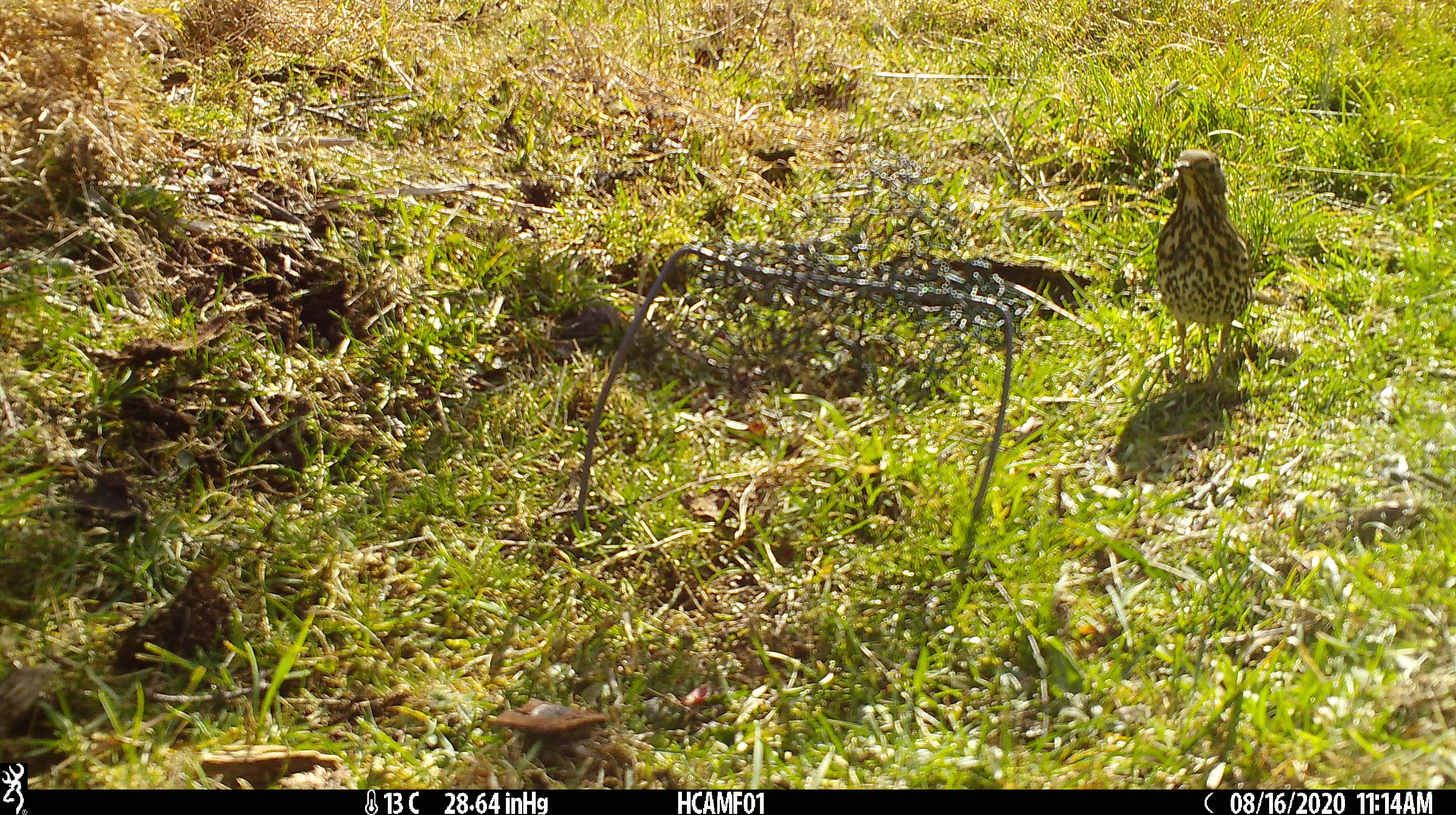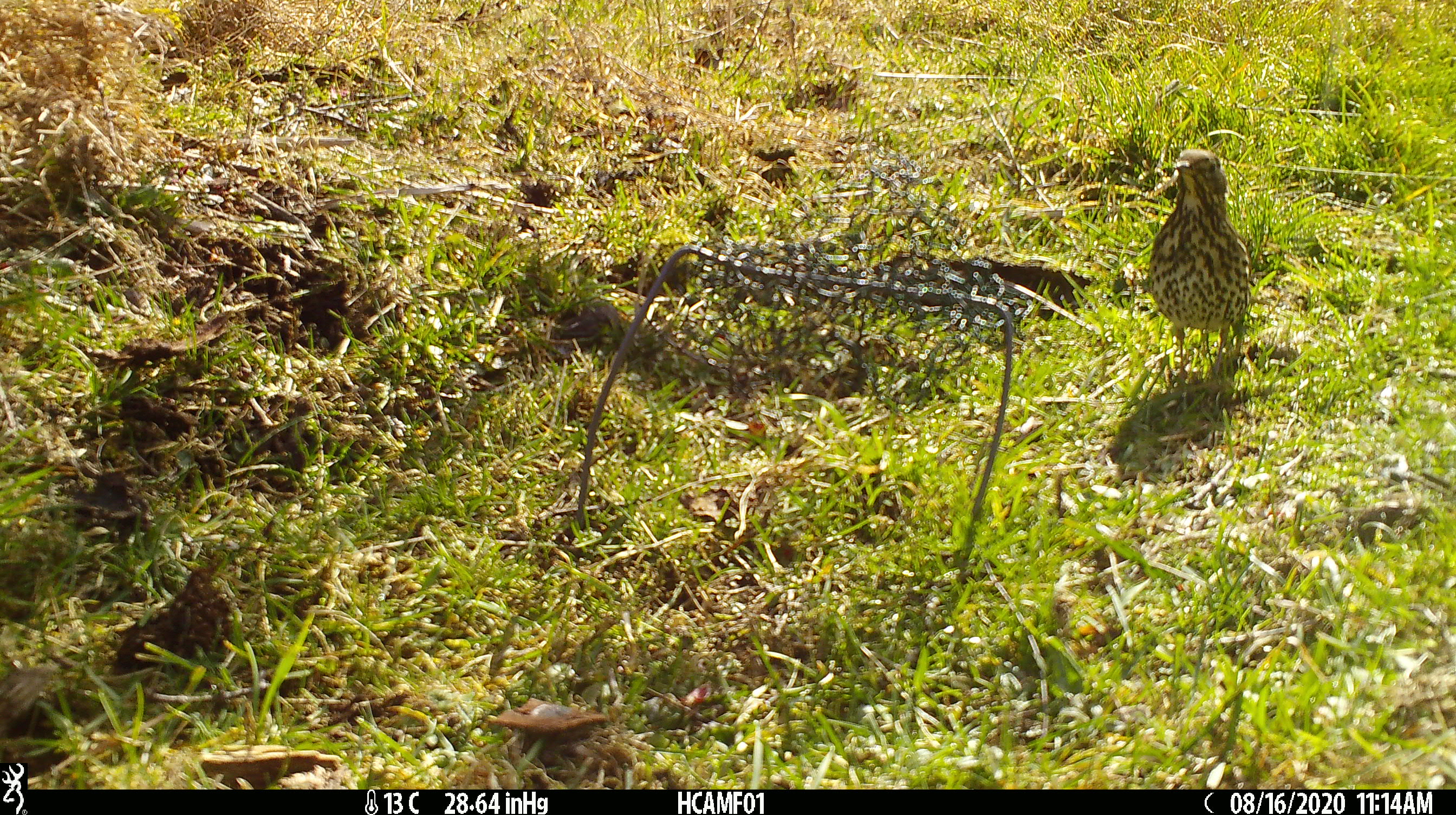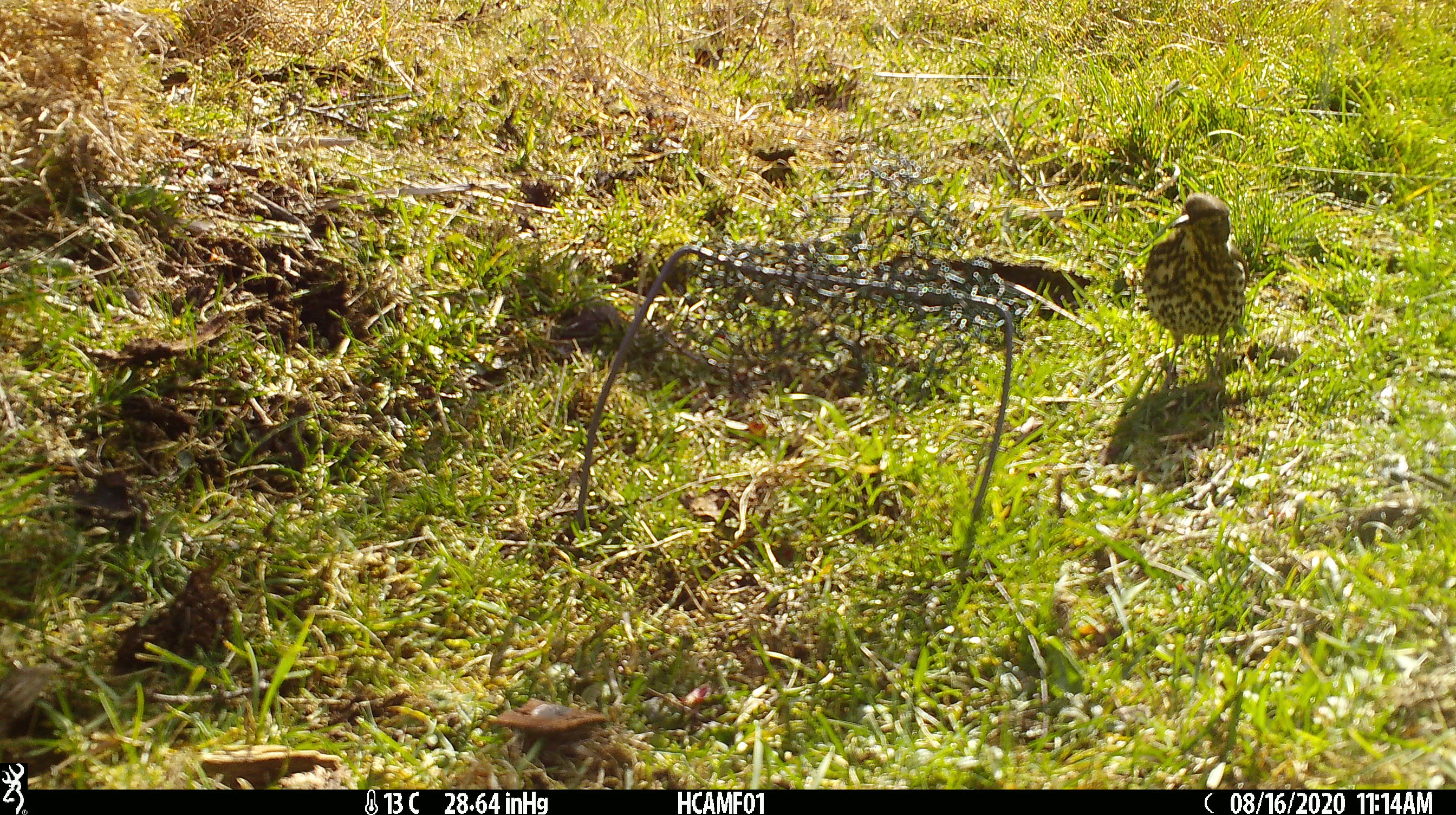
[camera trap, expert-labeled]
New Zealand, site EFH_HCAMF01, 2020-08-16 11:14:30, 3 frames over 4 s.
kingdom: Animalia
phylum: Chordata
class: Aves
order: Passeriformes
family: Turdidae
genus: Turdus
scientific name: Turdus philomelos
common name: song thrush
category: thrush